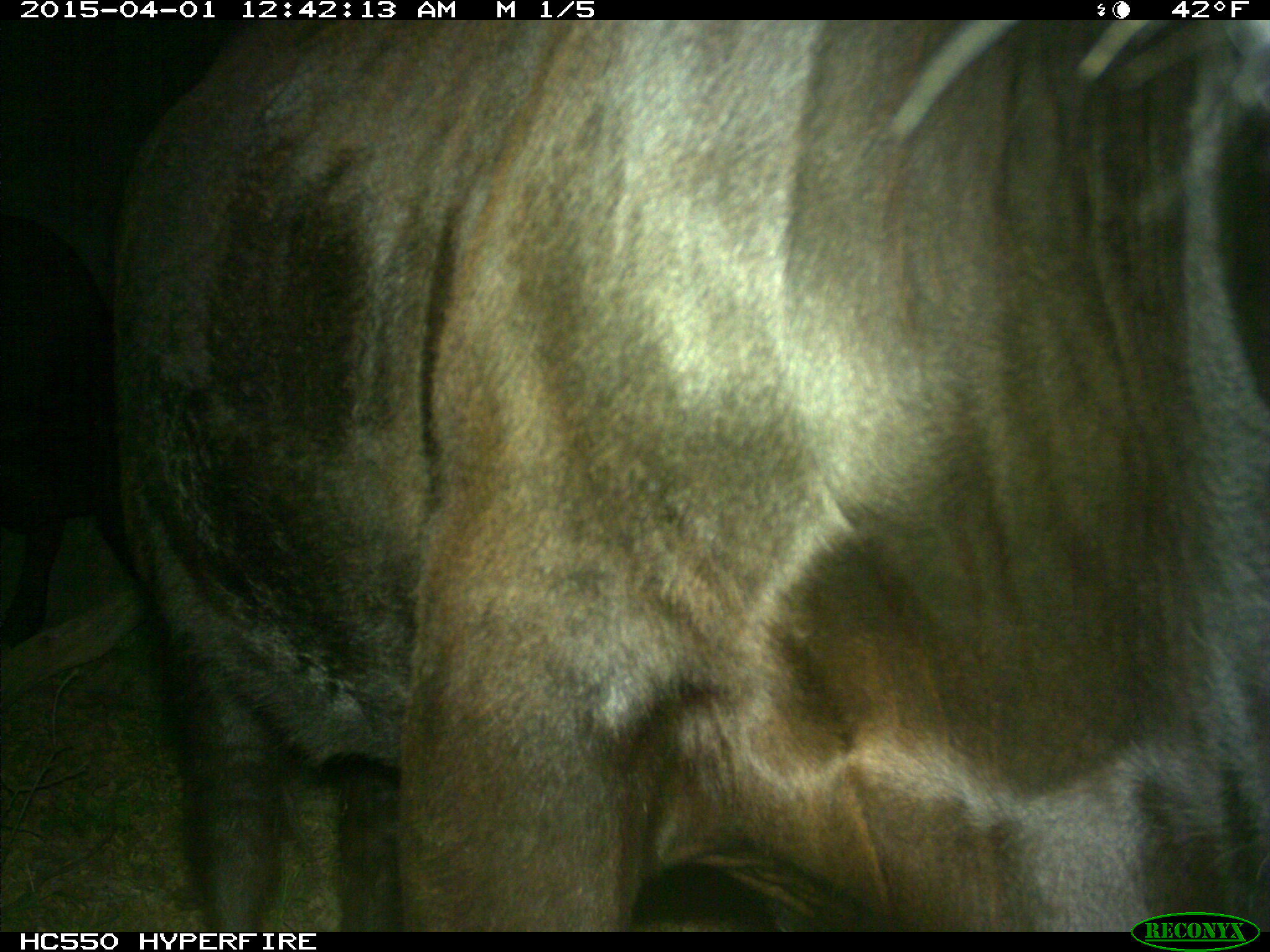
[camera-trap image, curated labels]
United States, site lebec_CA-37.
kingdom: Animalia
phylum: Chordata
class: Mammalia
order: Artiodactyla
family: Bovidae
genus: Bos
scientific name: Bos taurus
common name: domestic cow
Bos taurus (domestic cow).